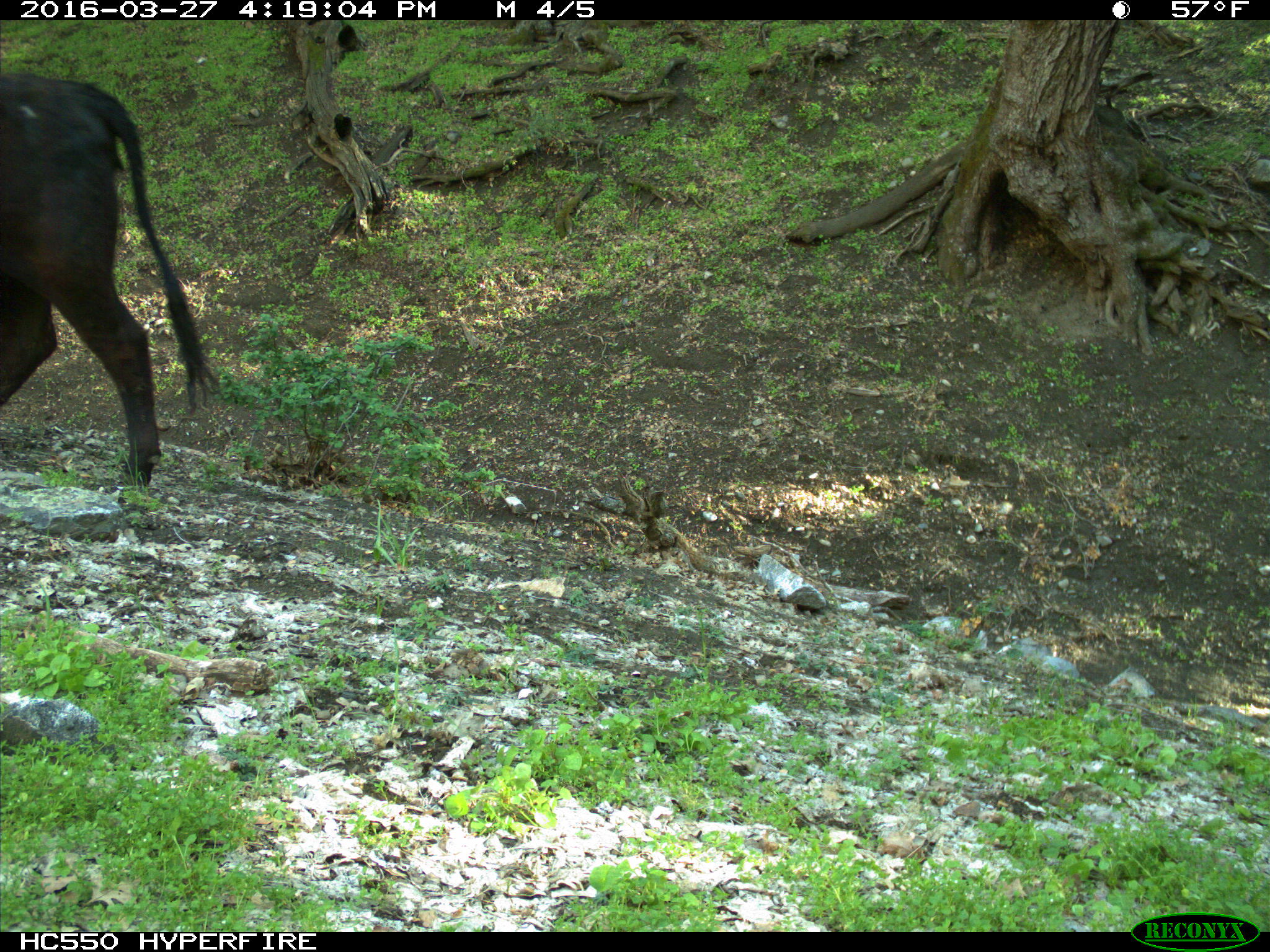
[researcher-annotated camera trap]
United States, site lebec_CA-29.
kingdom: Animalia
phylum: Chordata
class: Mammalia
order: Artiodactyla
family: Bovidae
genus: Bos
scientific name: Bos taurus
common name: domestic cow